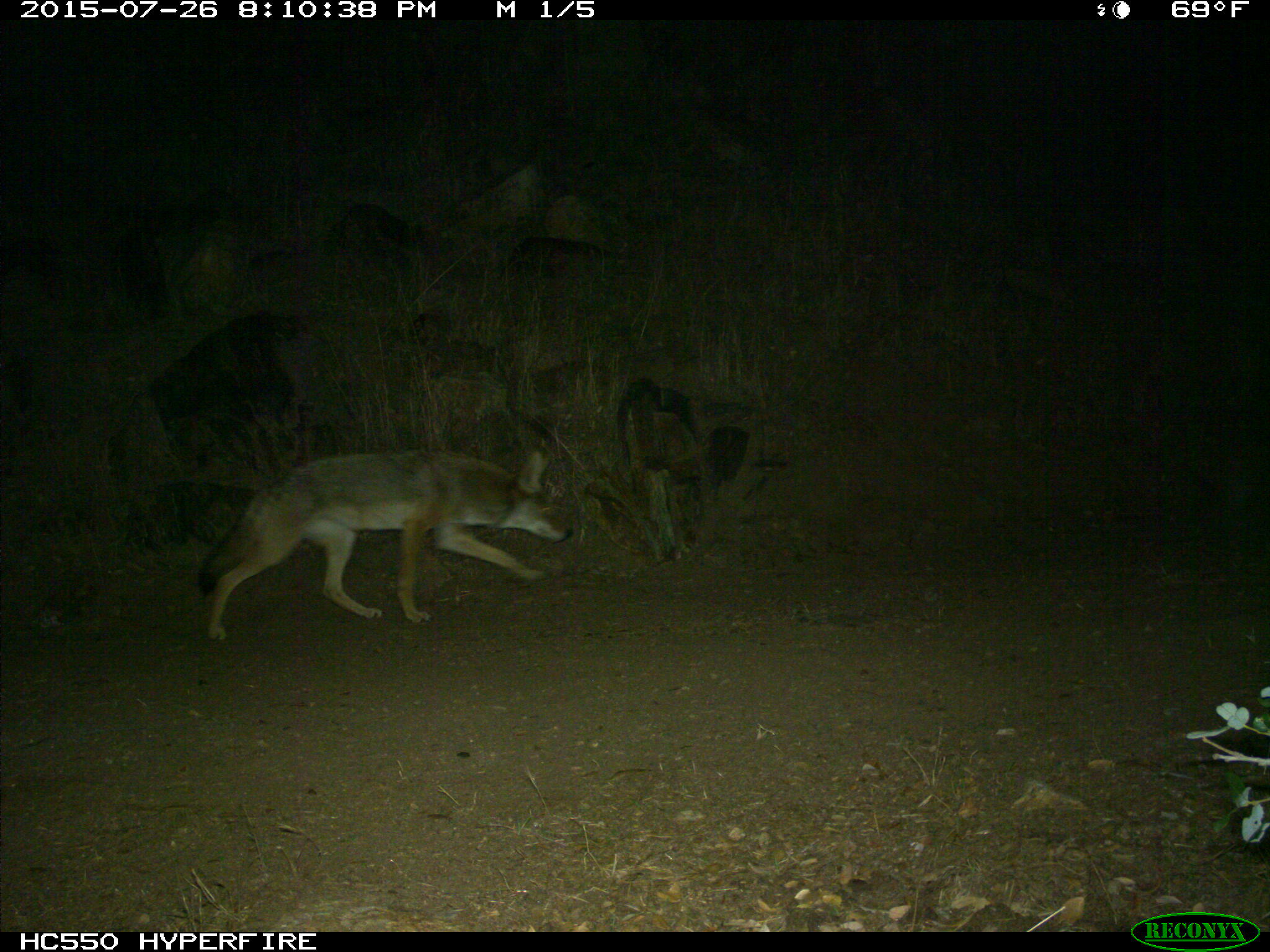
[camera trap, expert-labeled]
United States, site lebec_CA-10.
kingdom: Animalia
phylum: Chordata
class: Mammalia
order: Carnivora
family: Canidae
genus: Canis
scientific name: Canis latrans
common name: coyote